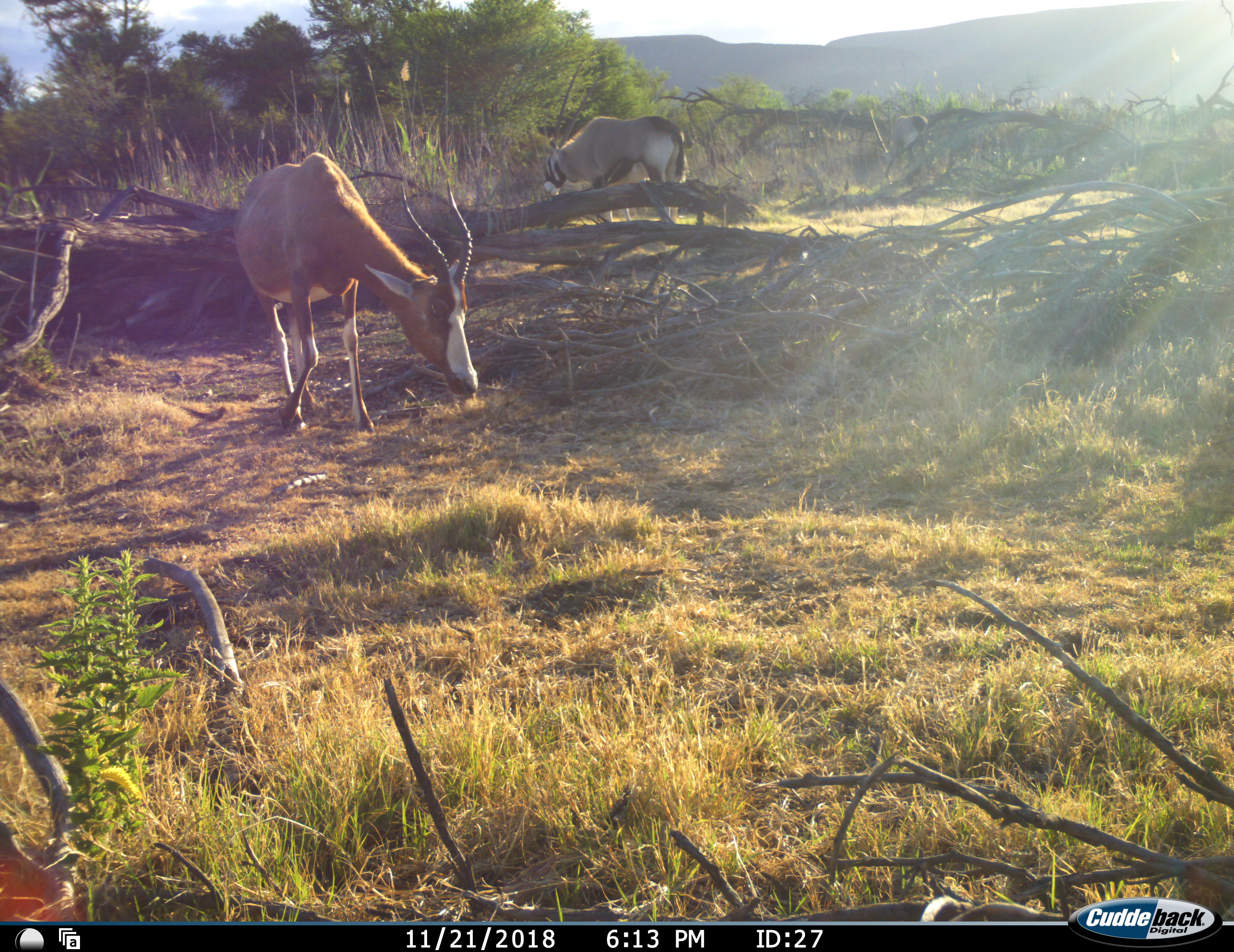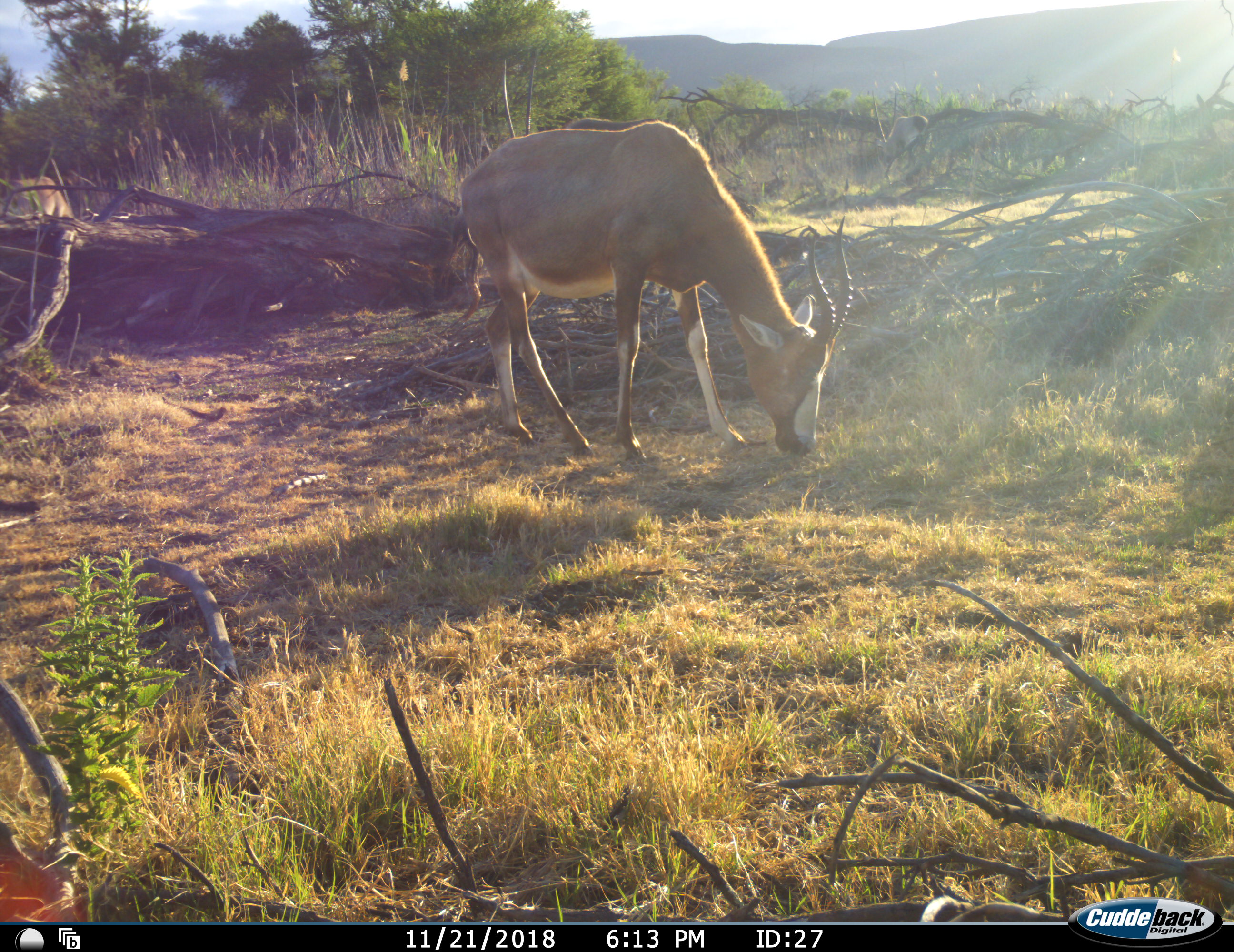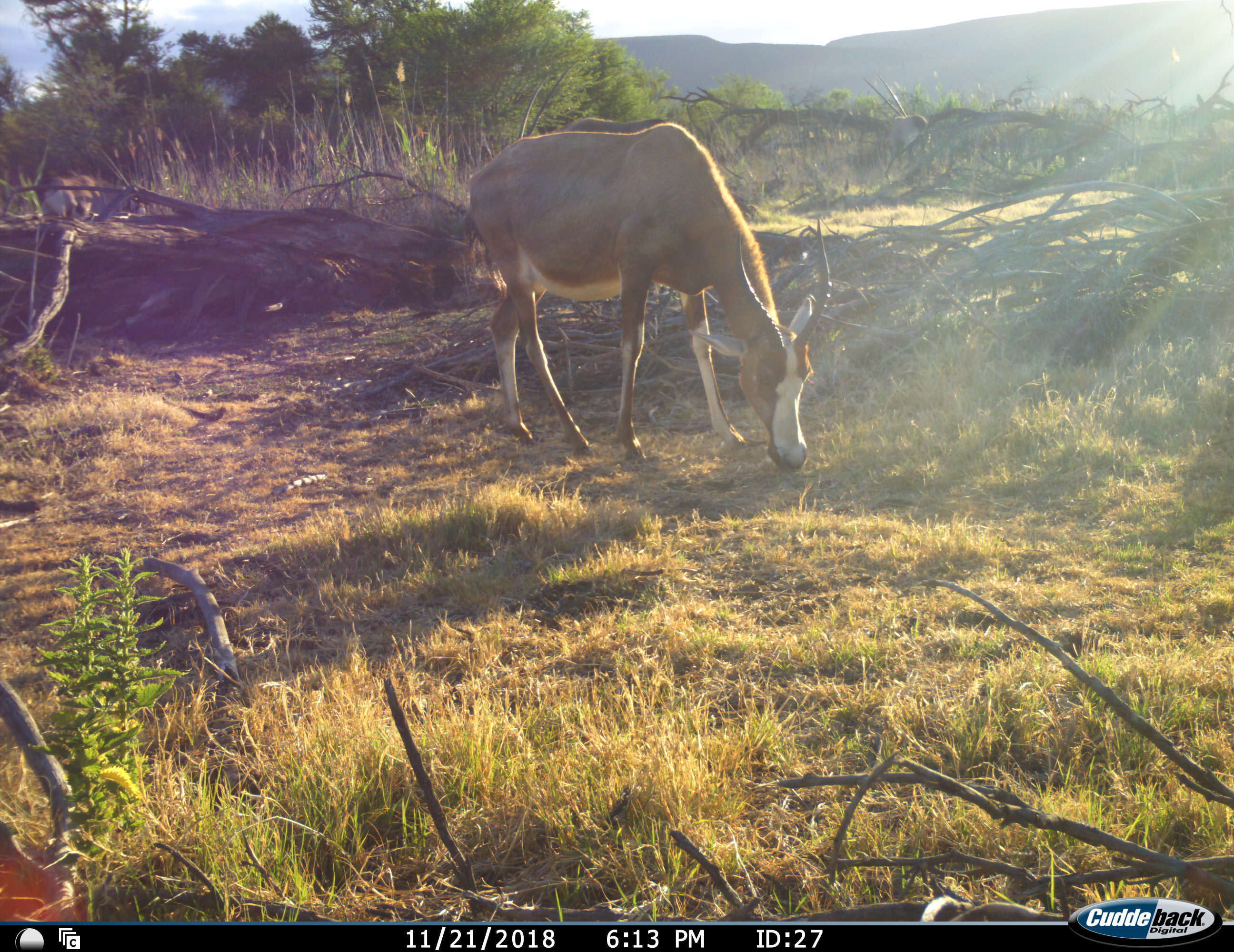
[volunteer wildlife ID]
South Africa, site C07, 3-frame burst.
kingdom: Animalia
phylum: Chordata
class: Mammalia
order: Artiodactyla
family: Bovidae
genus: Damaliscus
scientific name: Damaliscus pygargus phillipsi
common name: blesbok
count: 1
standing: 30%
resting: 0%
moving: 50%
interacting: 0%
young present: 0%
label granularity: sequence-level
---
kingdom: Animalia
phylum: Chordata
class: Mammalia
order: Artiodactyla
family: Bovidae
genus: Oryx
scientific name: Oryx gazella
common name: gemsbok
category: gemsbokoryx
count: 2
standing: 50%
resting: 0%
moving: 62%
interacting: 0%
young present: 0%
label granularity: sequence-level